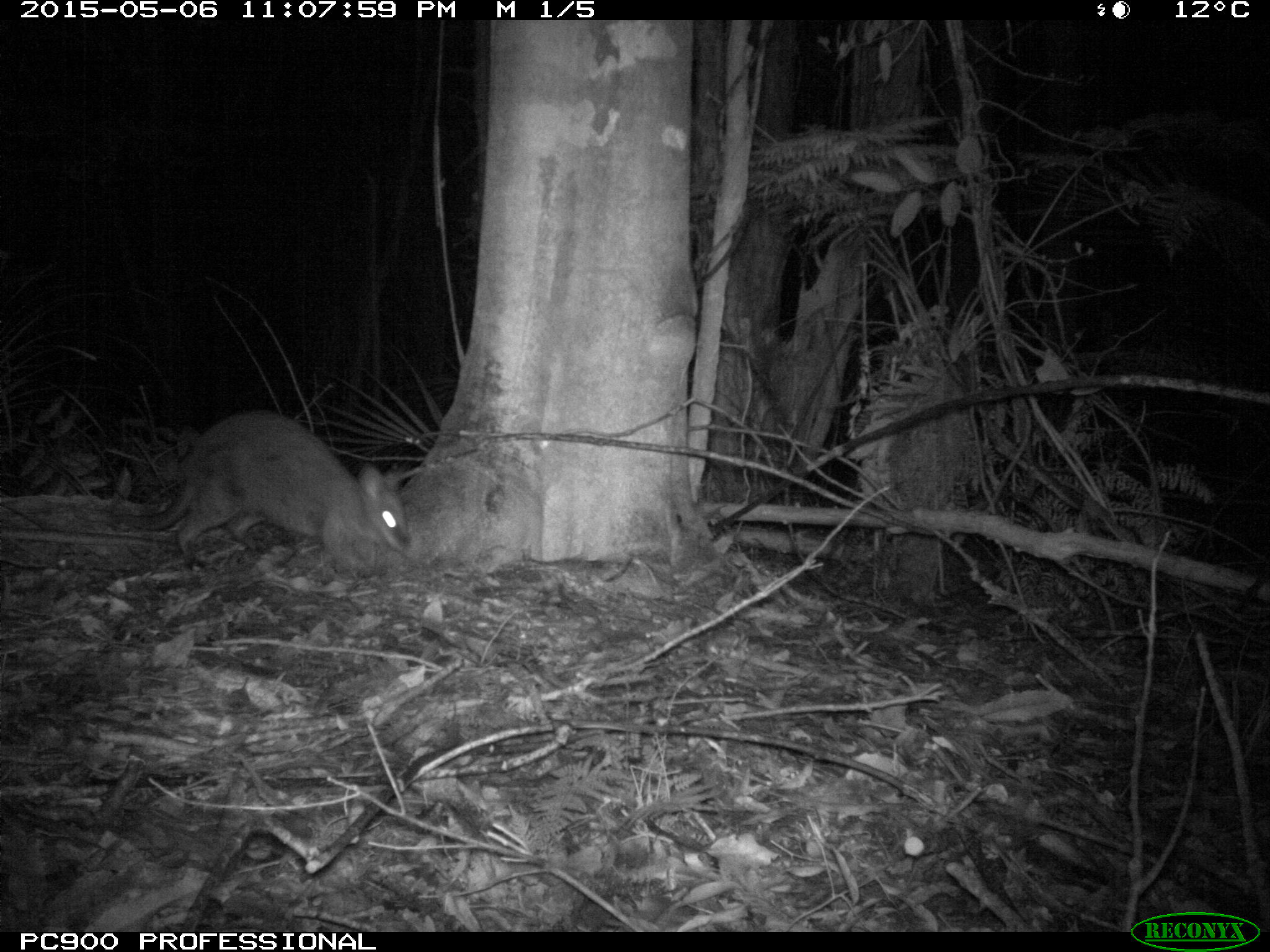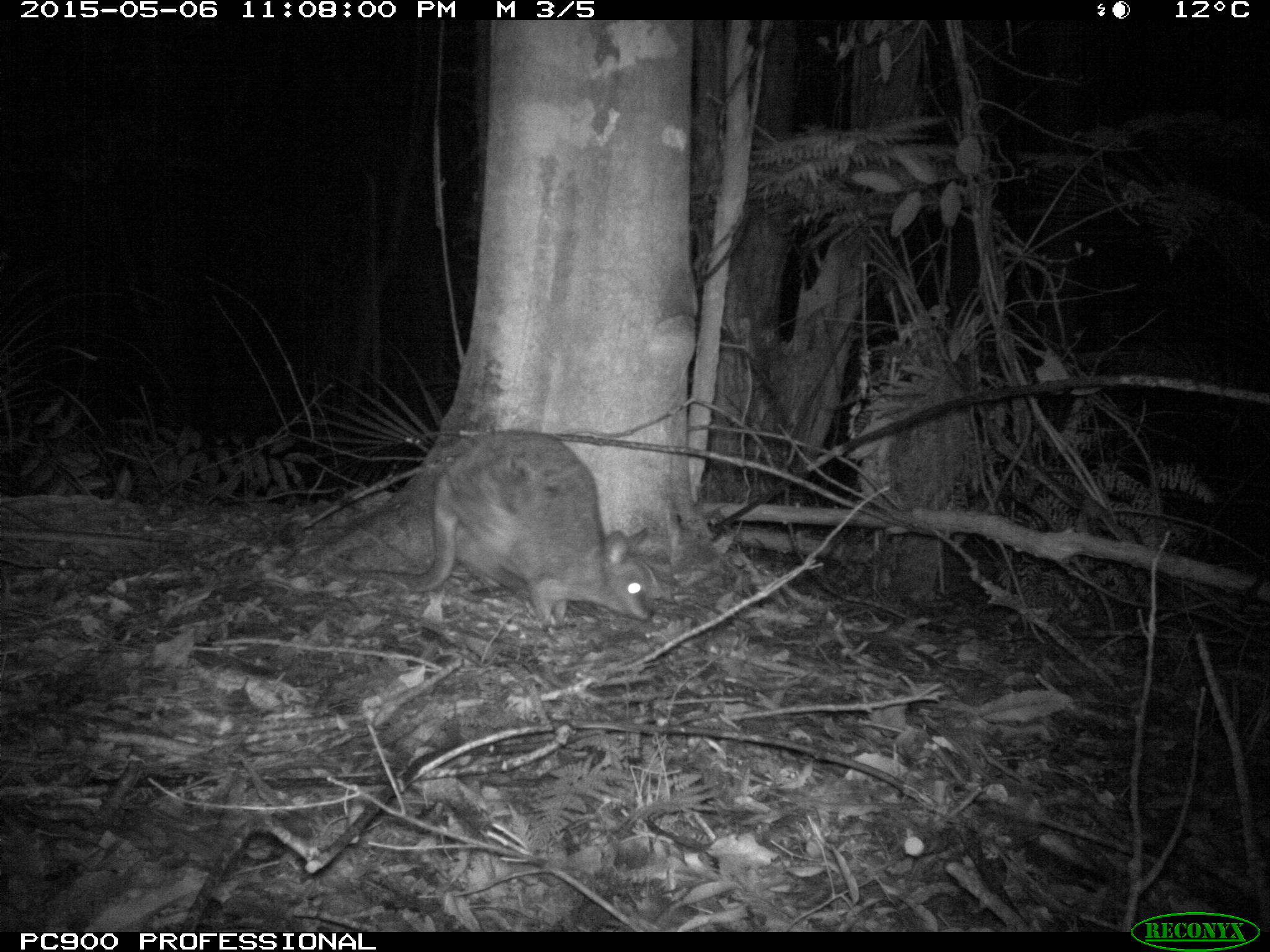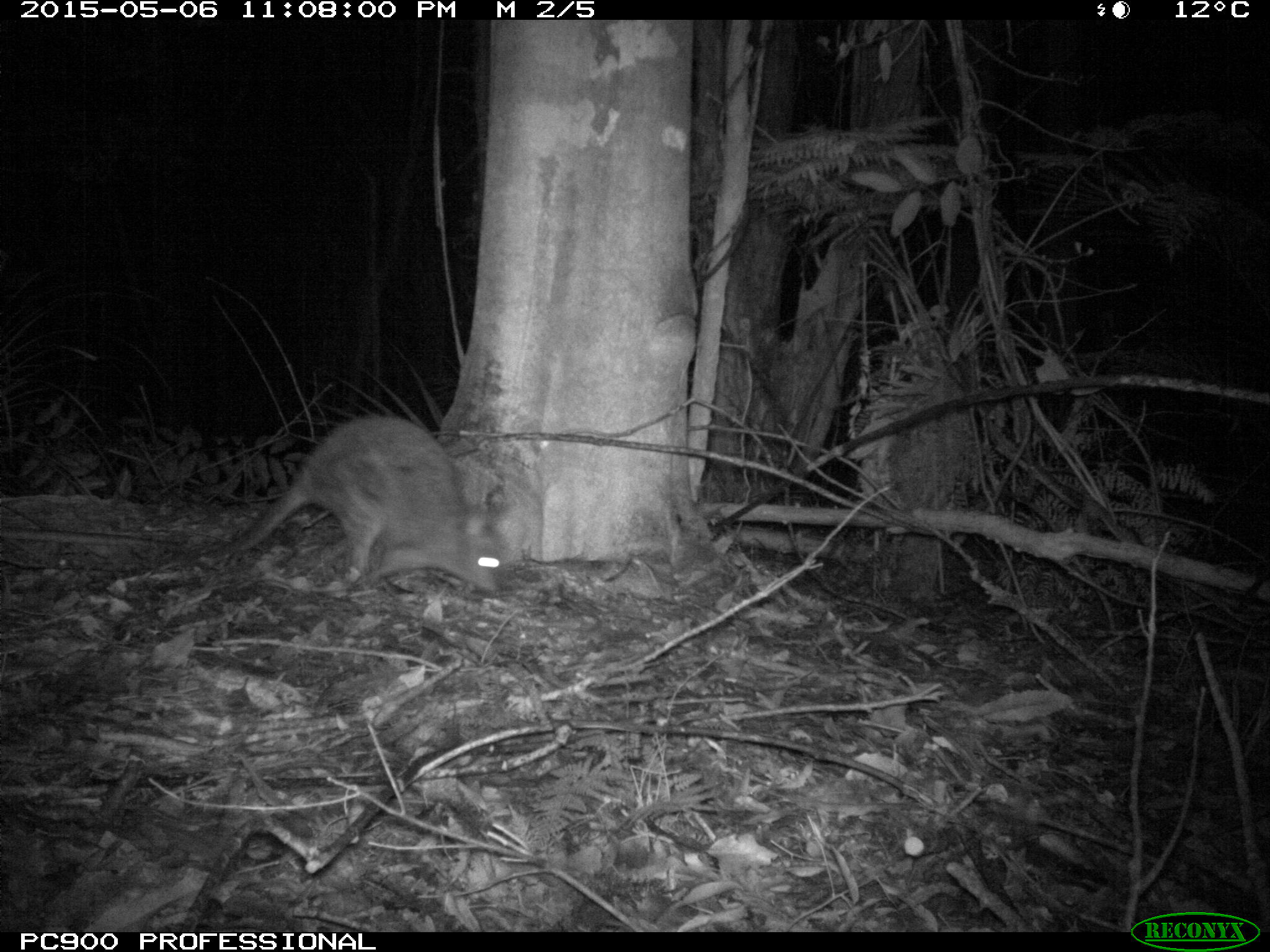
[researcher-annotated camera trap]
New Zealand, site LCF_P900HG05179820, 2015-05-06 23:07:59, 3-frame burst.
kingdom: Animalia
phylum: Chordata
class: Mammalia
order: Diprotodontia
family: Macropodidae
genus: Notamacropus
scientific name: Notamacropus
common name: wallaby